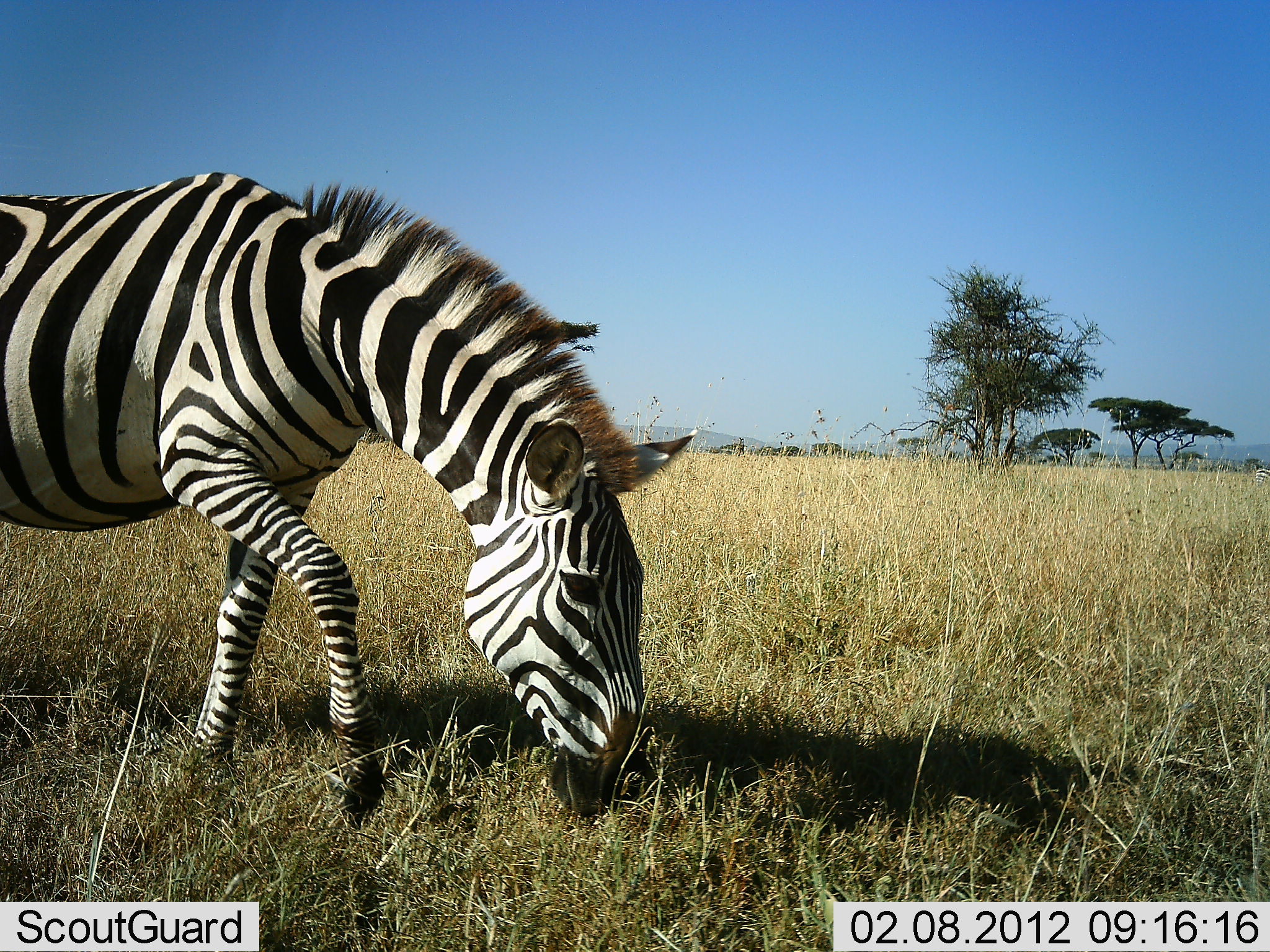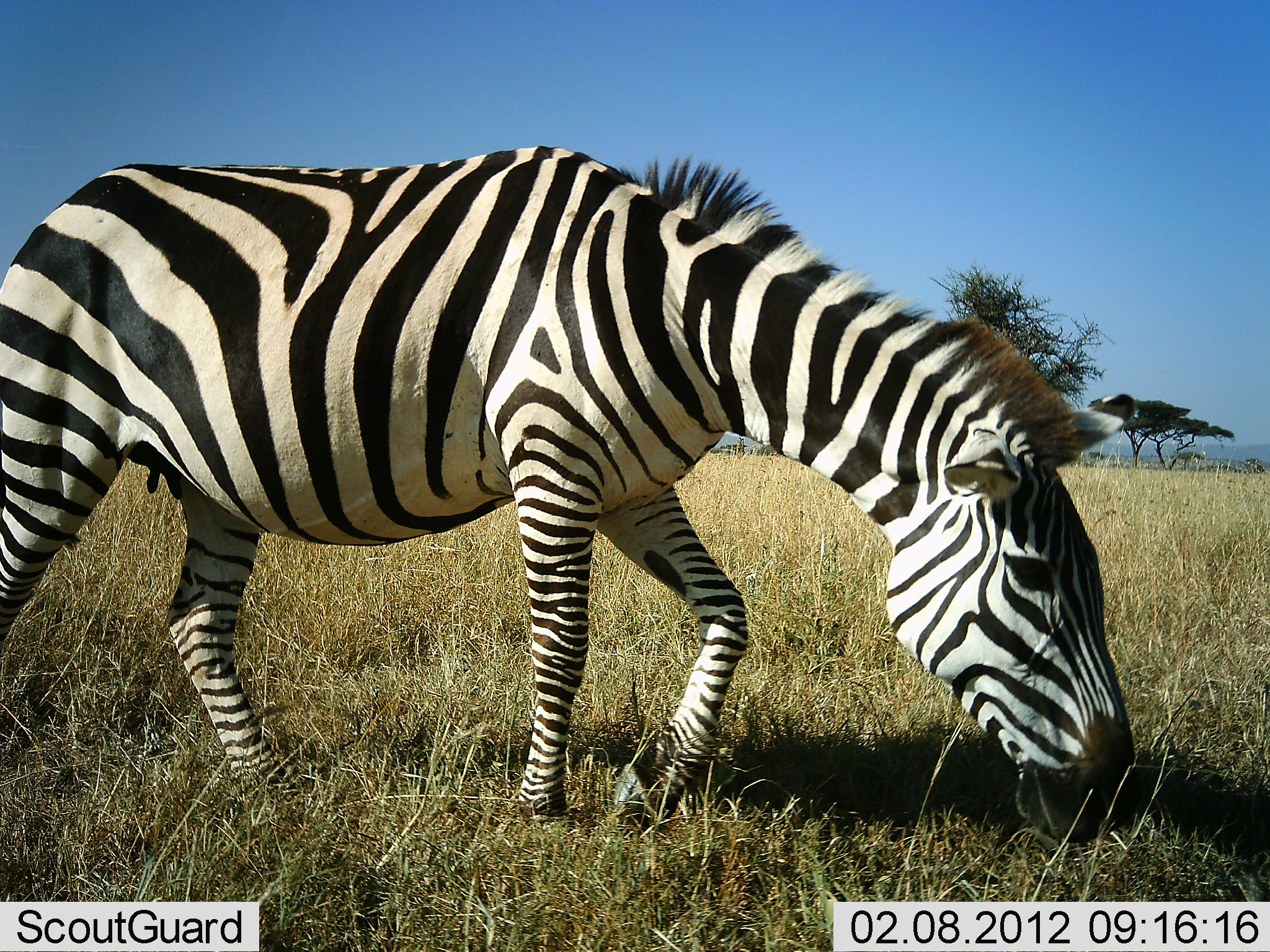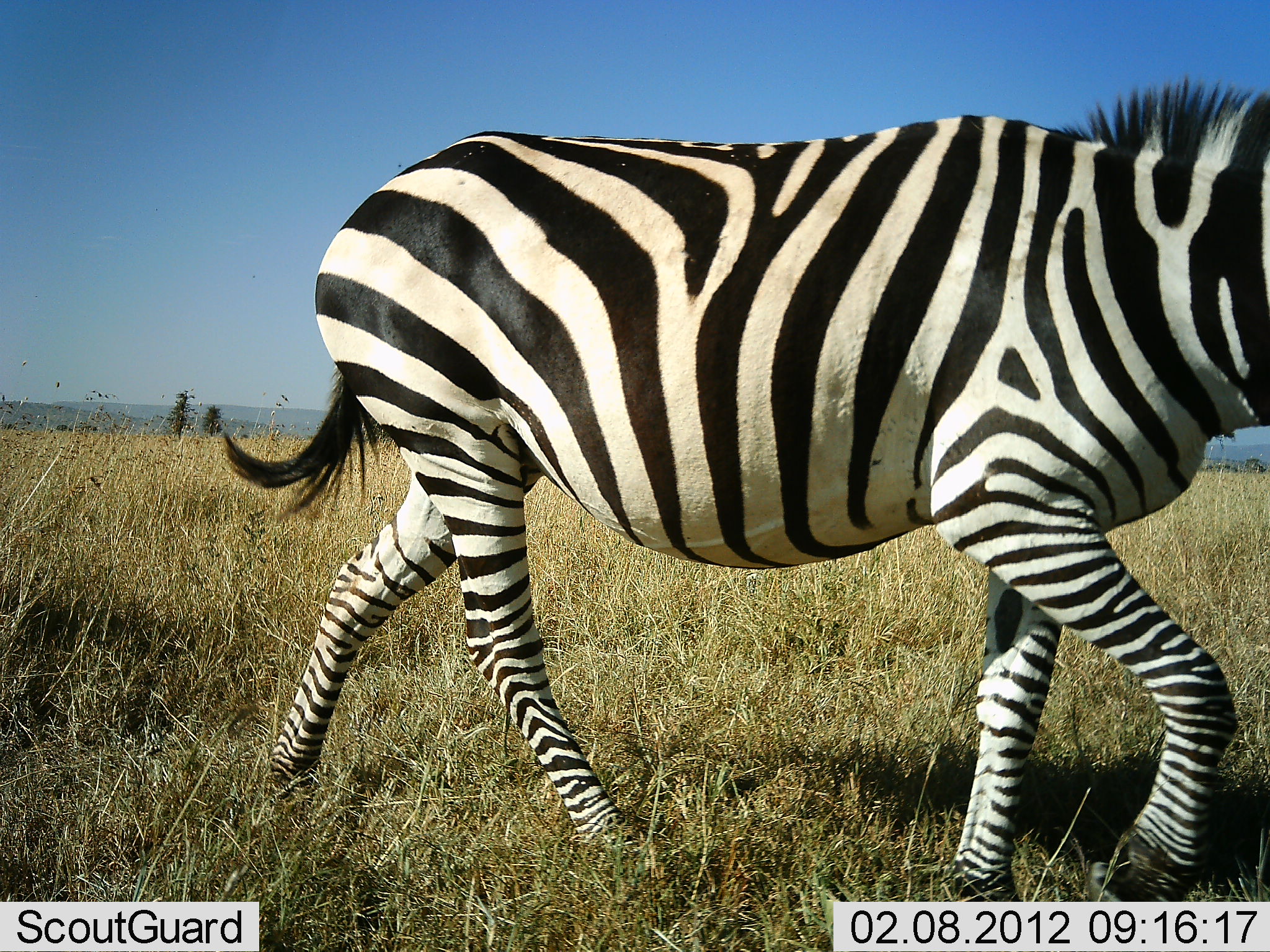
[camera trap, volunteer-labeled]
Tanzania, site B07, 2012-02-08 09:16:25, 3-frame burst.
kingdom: Animalia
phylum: Chordata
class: Mammalia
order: Perissodactyla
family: Equidae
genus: Equus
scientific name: Equus quagga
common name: plains zebra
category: zebra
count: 1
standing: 3%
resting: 0%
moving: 55%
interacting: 0%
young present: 0%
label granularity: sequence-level